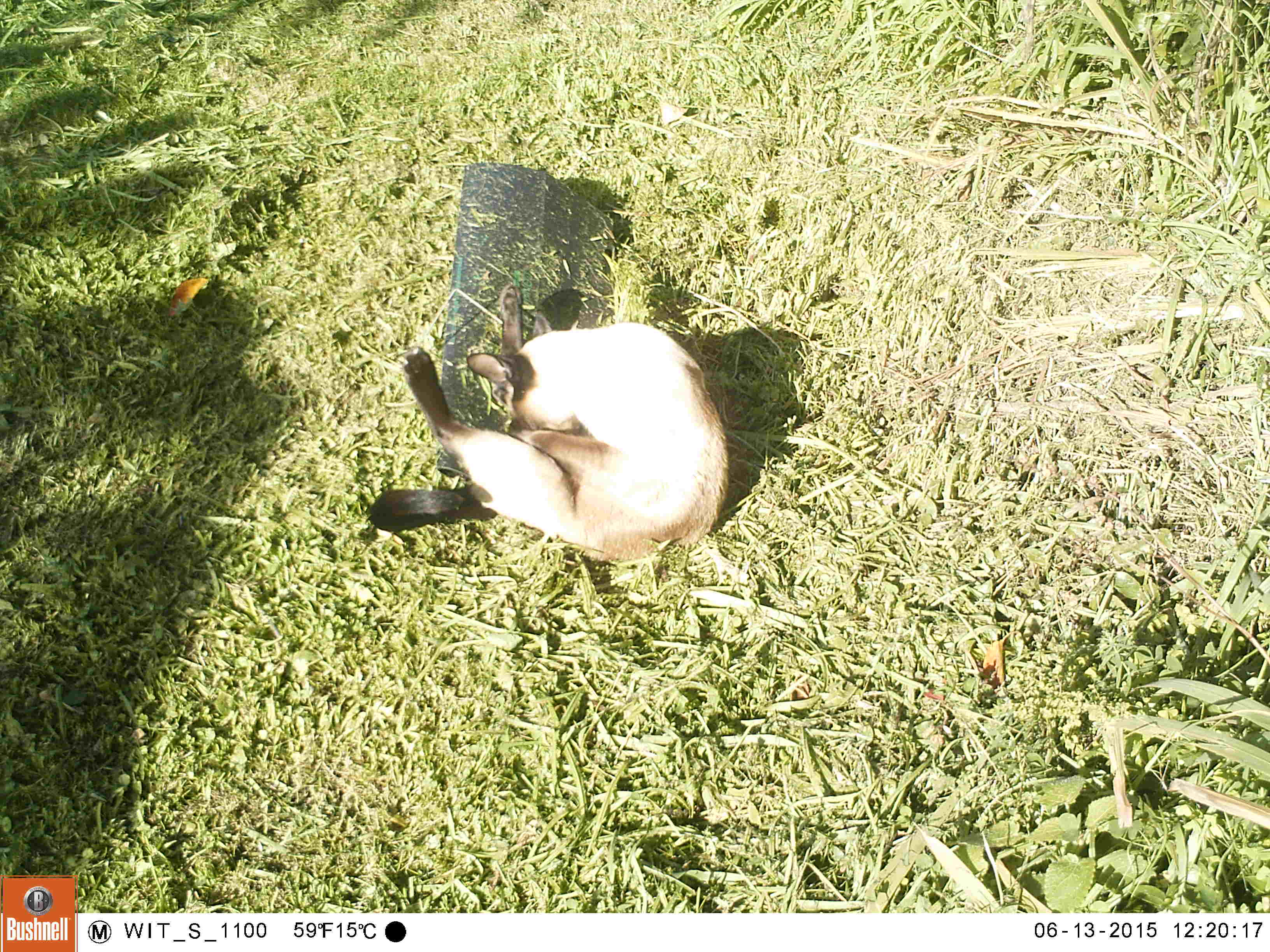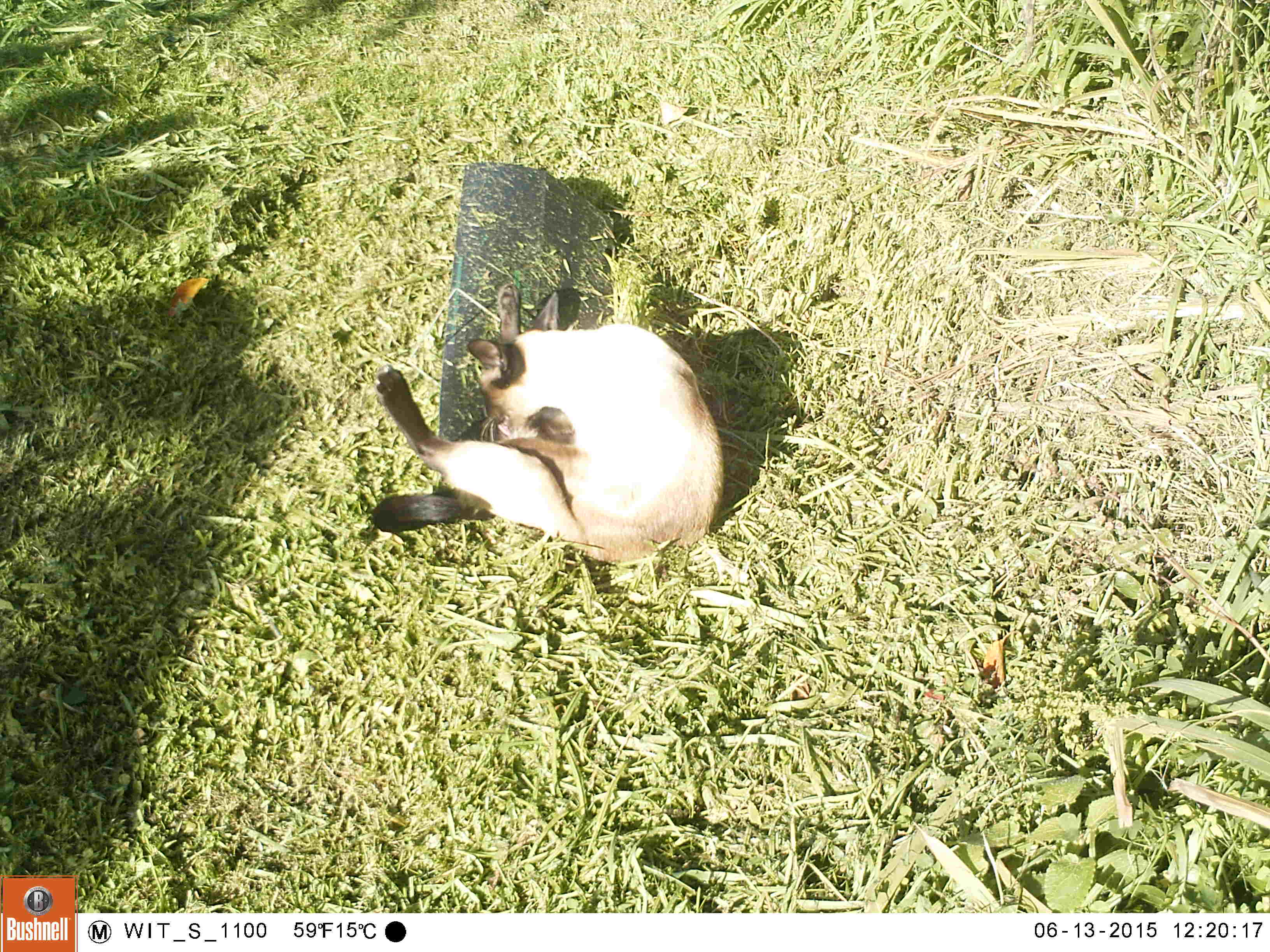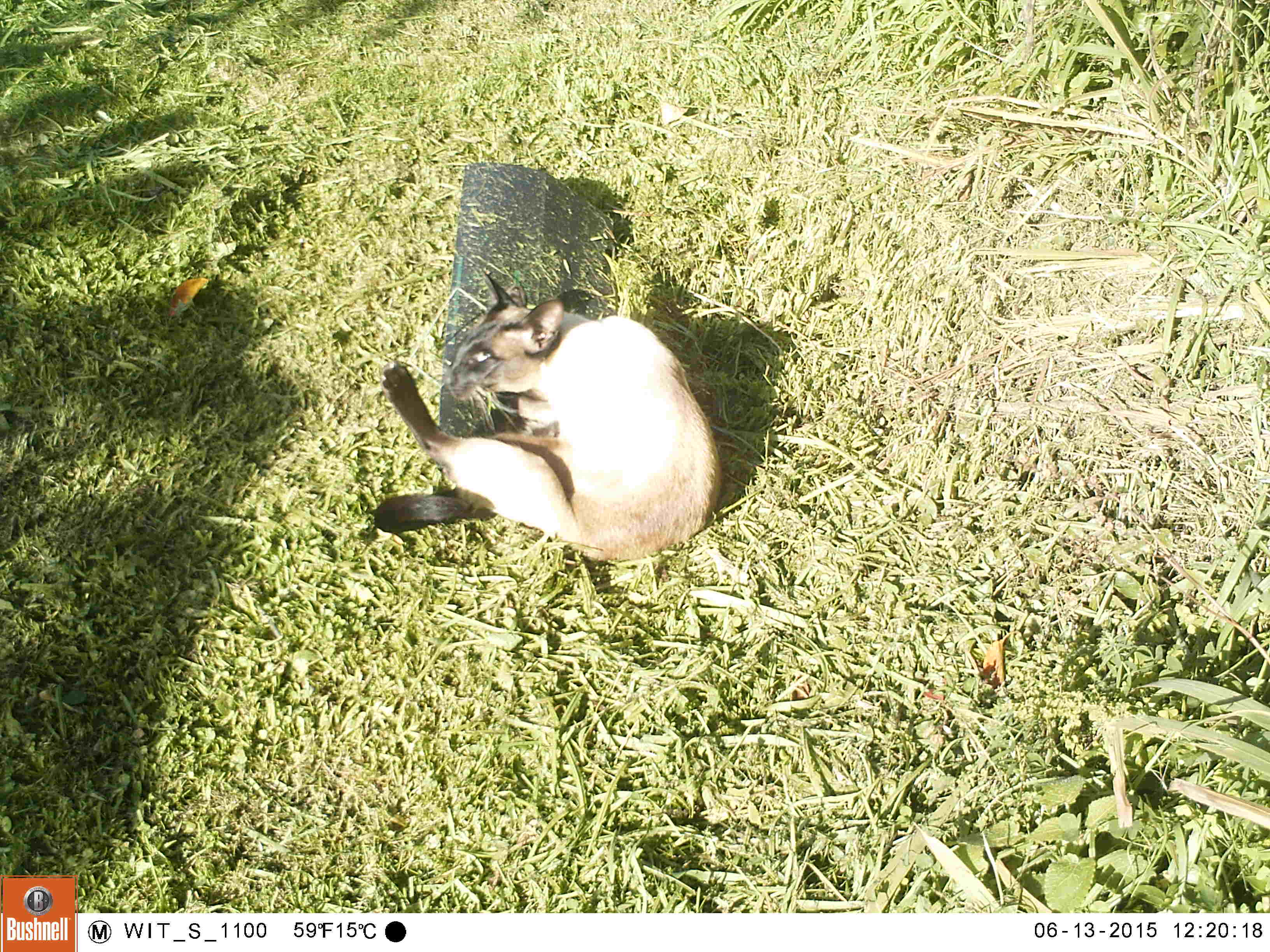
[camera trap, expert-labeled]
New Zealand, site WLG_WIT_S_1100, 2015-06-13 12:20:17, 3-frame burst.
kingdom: Animalia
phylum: Chordata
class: Mammalia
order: Carnivora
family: Felidae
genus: Felis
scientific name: Felis catus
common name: domestic cat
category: cat